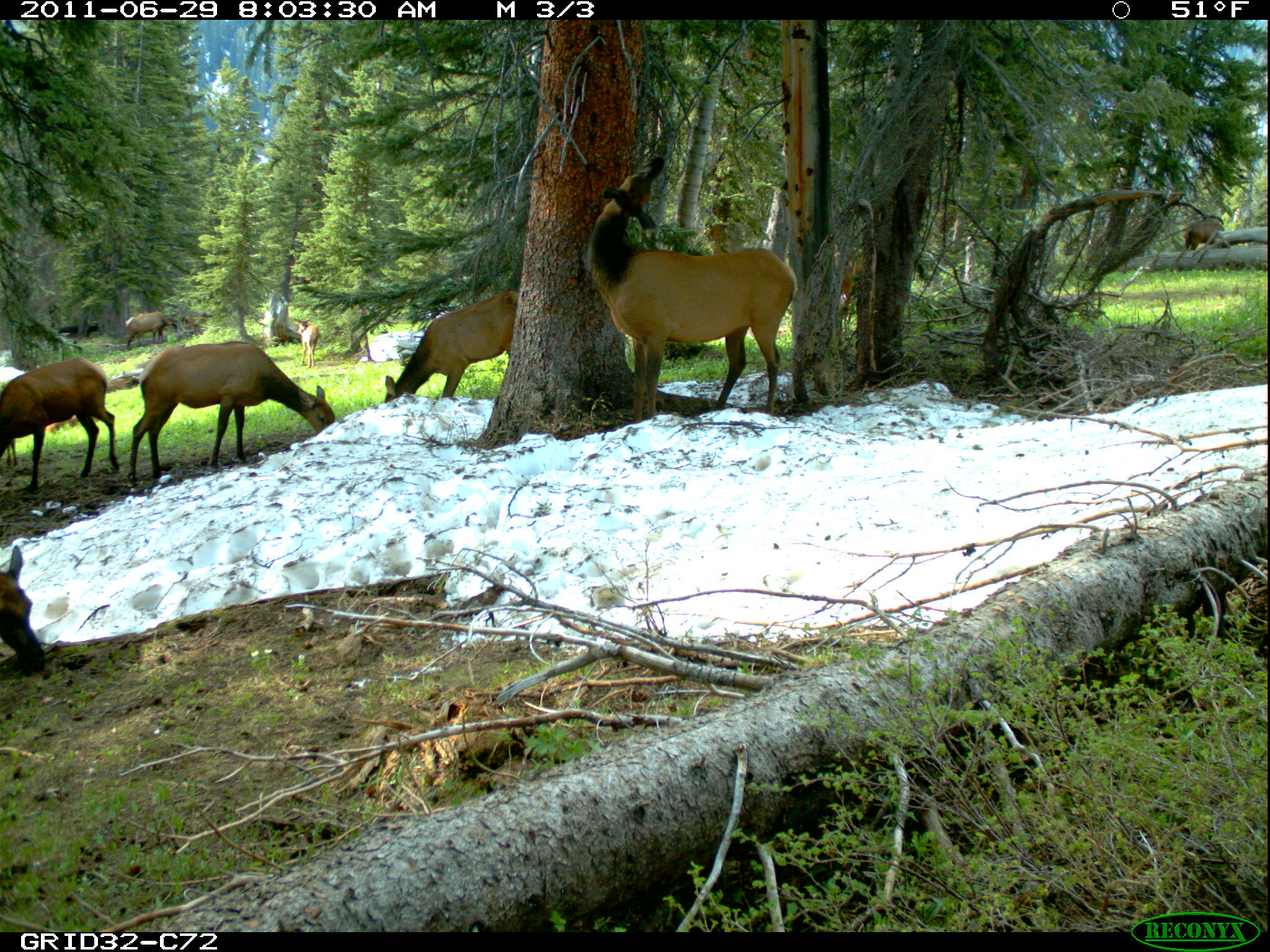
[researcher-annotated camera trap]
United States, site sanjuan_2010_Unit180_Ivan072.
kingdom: Animalia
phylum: Chordata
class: Mammalia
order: Artiodactyla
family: Cervidae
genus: Cervus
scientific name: Cervus elaphus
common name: red deer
Cervus elaphus (red deer).